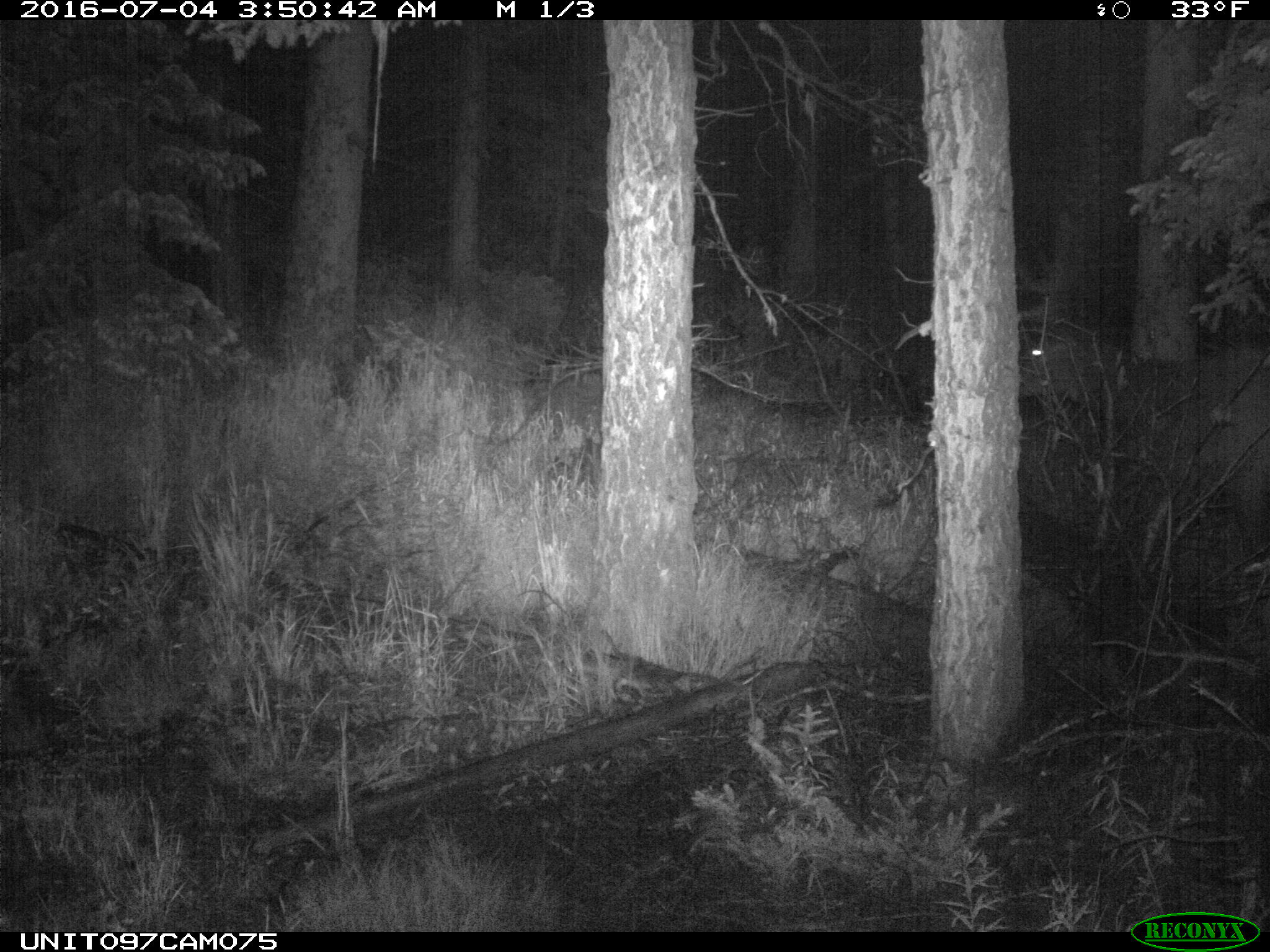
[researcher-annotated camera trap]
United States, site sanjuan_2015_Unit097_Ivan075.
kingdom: Animalia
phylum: Chordata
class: Mammalia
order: Artiodactyla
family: Cervidae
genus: Cervus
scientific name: Cervus elaphus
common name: red deer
Cervus elaphus (red deer).